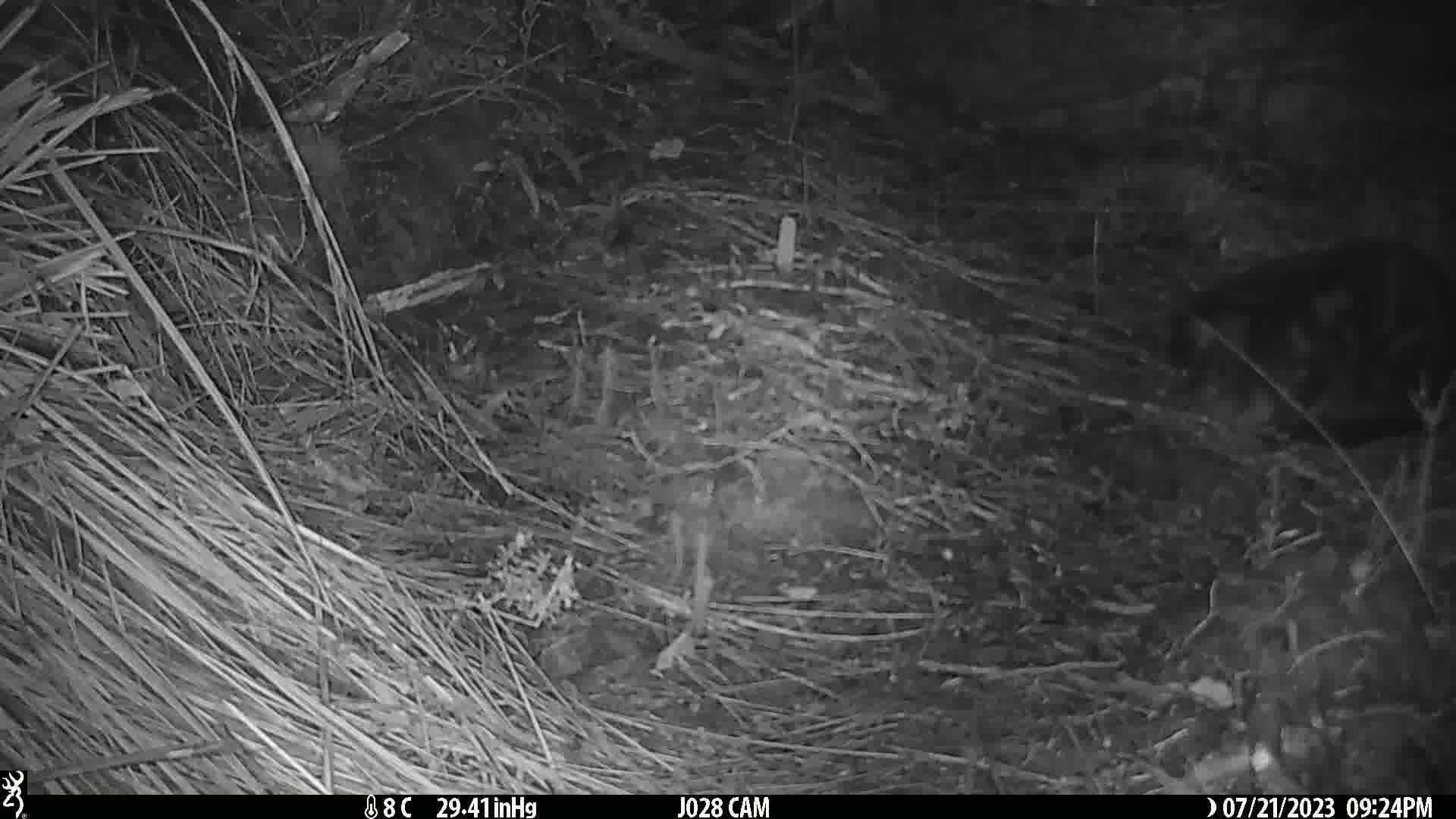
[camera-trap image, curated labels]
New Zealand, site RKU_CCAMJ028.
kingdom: Animalia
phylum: Chordata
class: Mammalia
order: Carnivora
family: Felidae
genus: Felis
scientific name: Felis catus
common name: domestic cat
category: cat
Cat (domestic cat) (Felis catus).